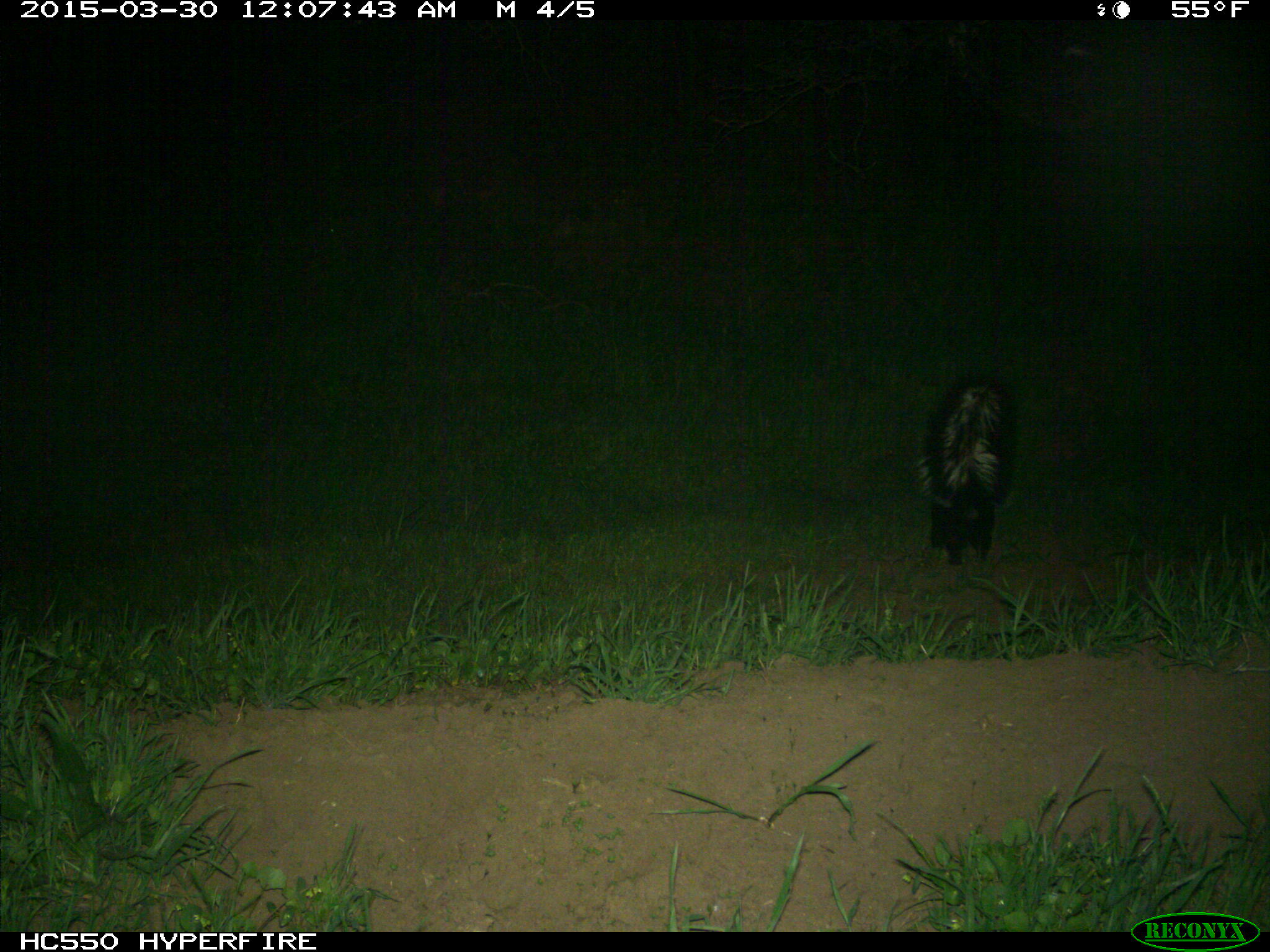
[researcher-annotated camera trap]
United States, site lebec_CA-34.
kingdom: Animalia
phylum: Chordata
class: Mammalia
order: Carnivora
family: Mephitidae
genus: Mephitis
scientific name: Mephitis mephitis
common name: striped skunk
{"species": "Mephitis mephitis (striped skunk)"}